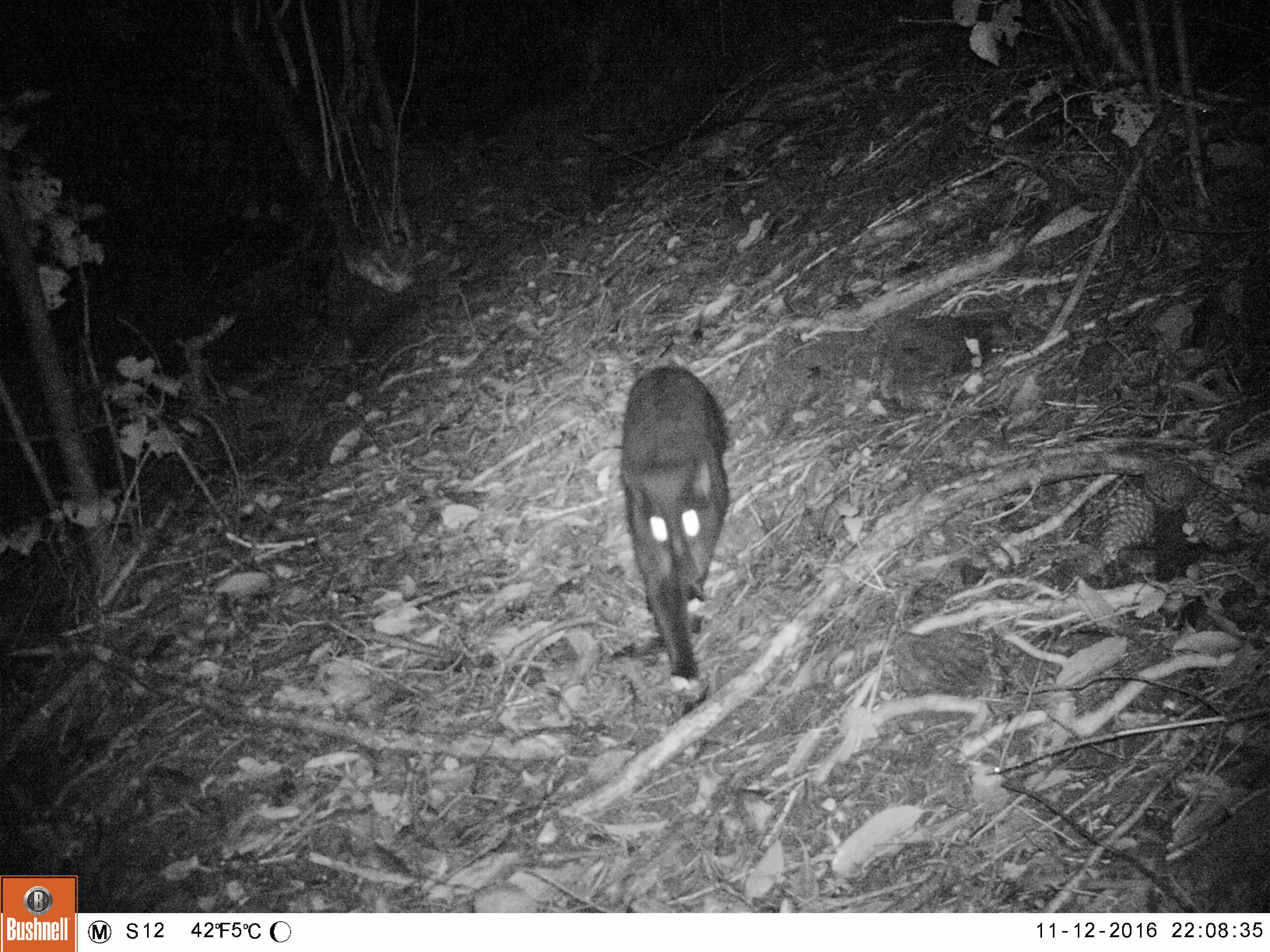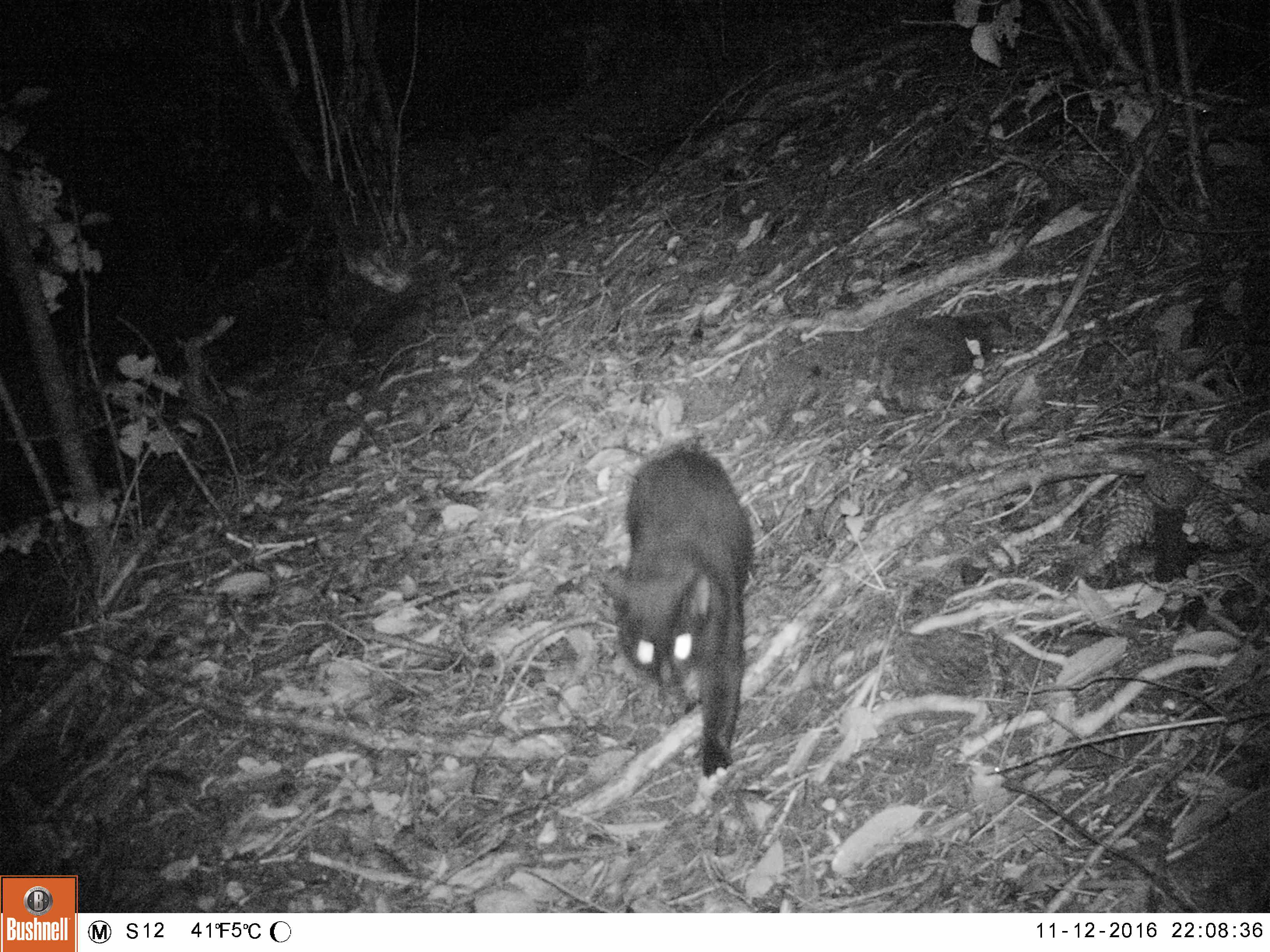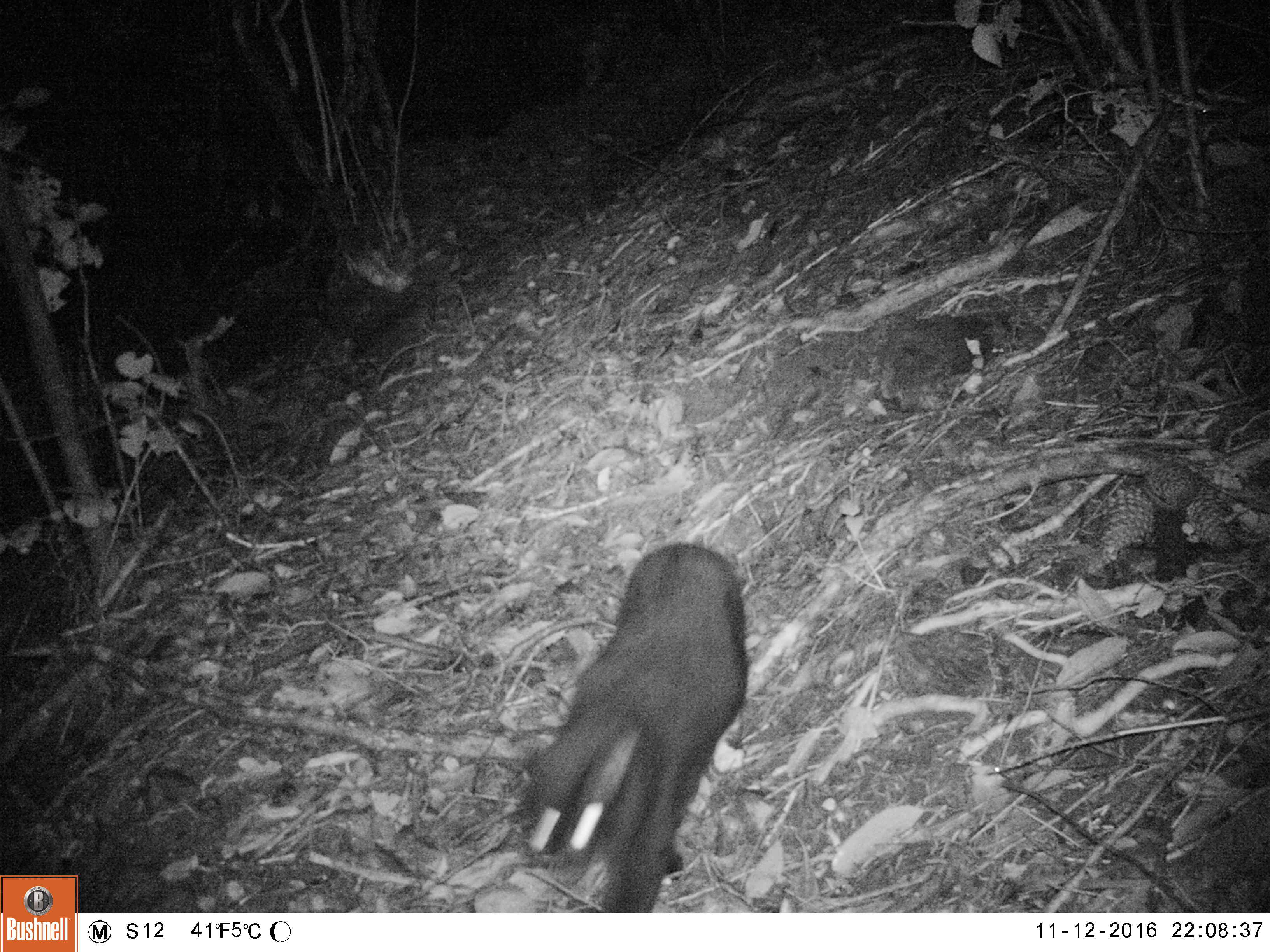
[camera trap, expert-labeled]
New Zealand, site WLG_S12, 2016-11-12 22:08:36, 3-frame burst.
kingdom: Animalia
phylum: Chordata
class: Mammalia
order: Carnivora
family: Felidae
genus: Felis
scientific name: Felis catus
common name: domestic cat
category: cat